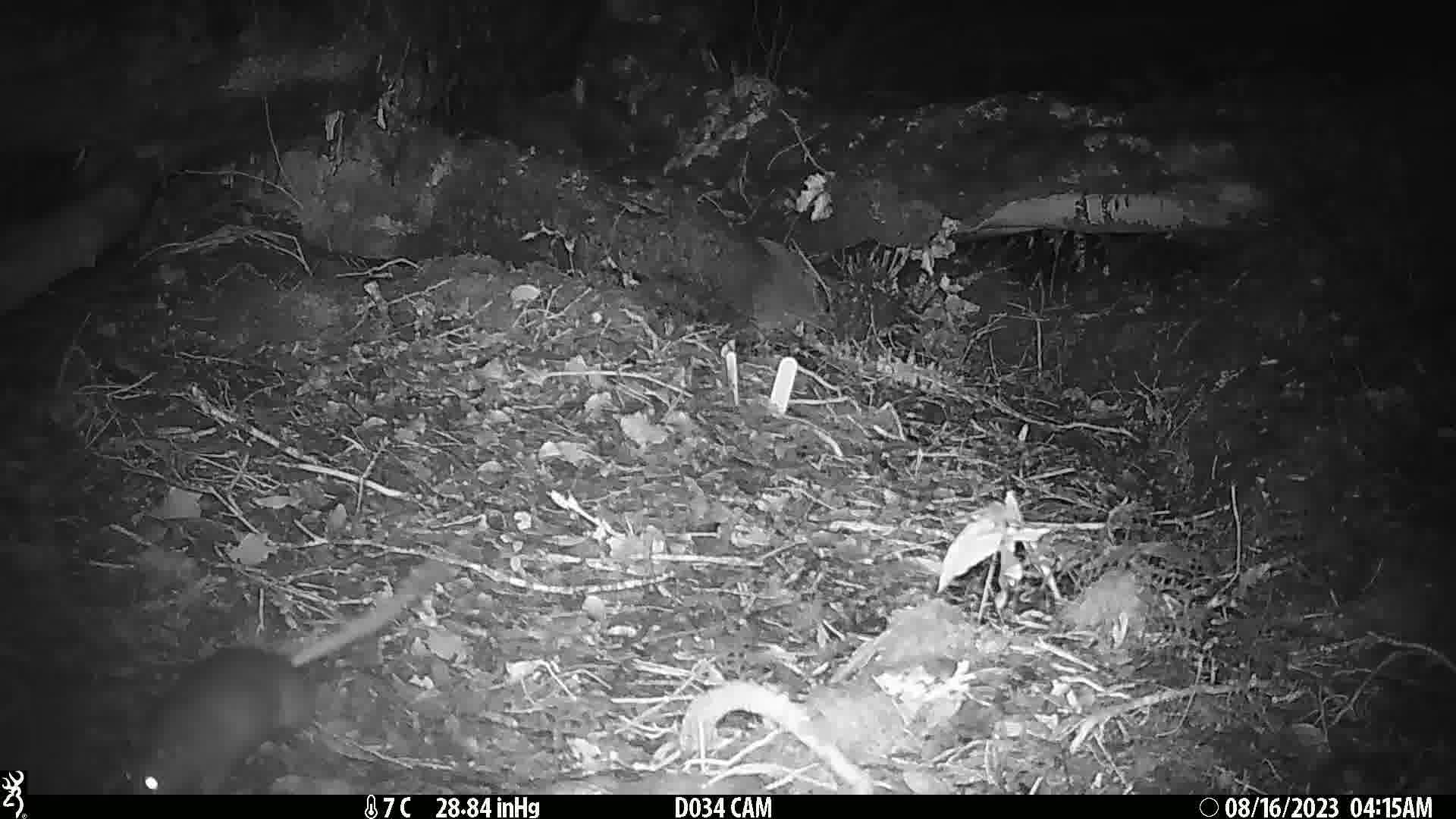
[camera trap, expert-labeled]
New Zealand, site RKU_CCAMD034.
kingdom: Animalia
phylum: Chordata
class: Mammalia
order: Rodentia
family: Muridae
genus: Rattus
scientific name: Rattus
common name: rat